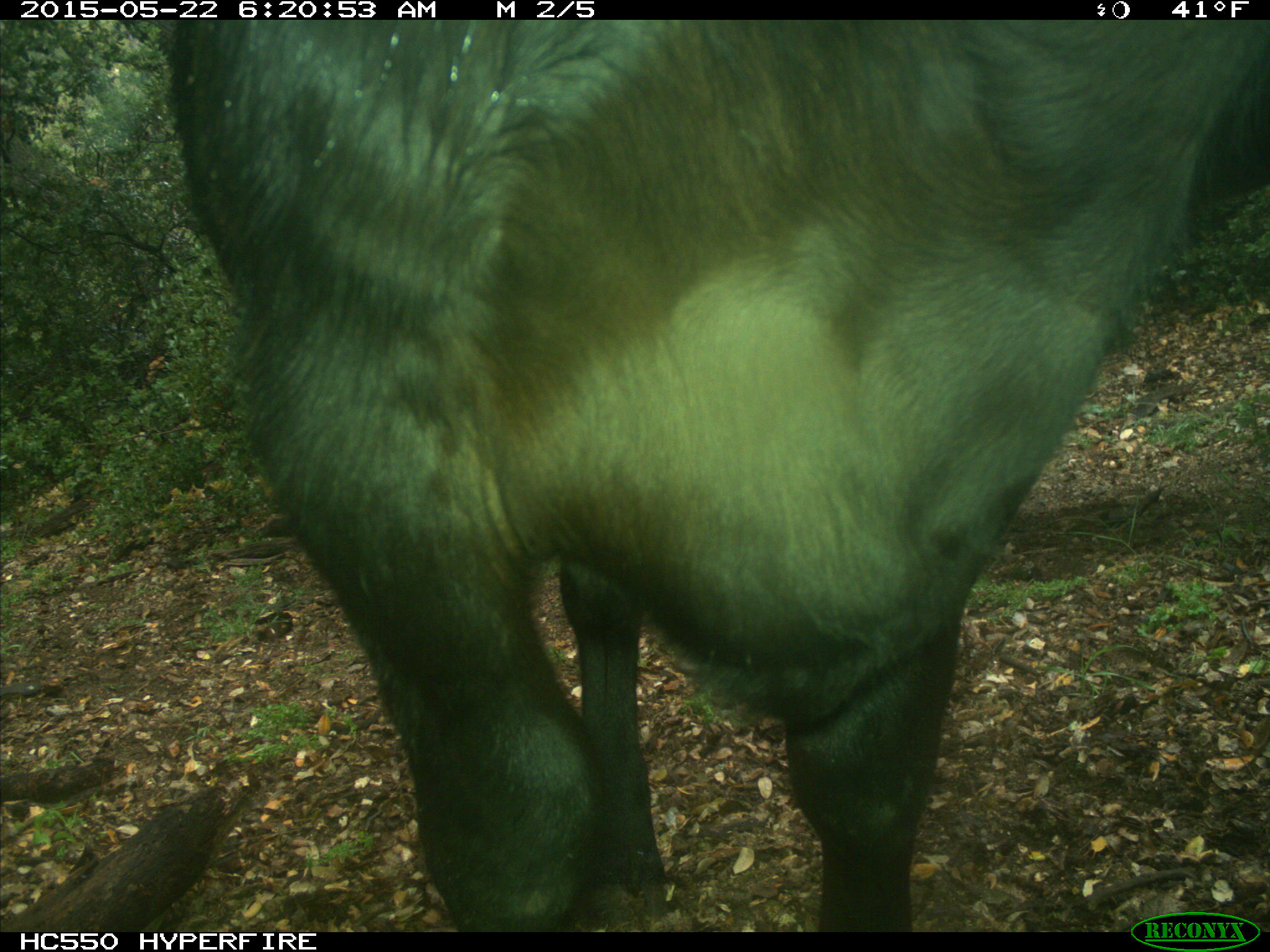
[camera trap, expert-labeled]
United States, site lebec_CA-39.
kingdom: Animalia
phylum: Chordata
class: Mammalia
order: Artiodactyla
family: Bovidae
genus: Bos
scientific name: Bos taurus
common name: domestic cow